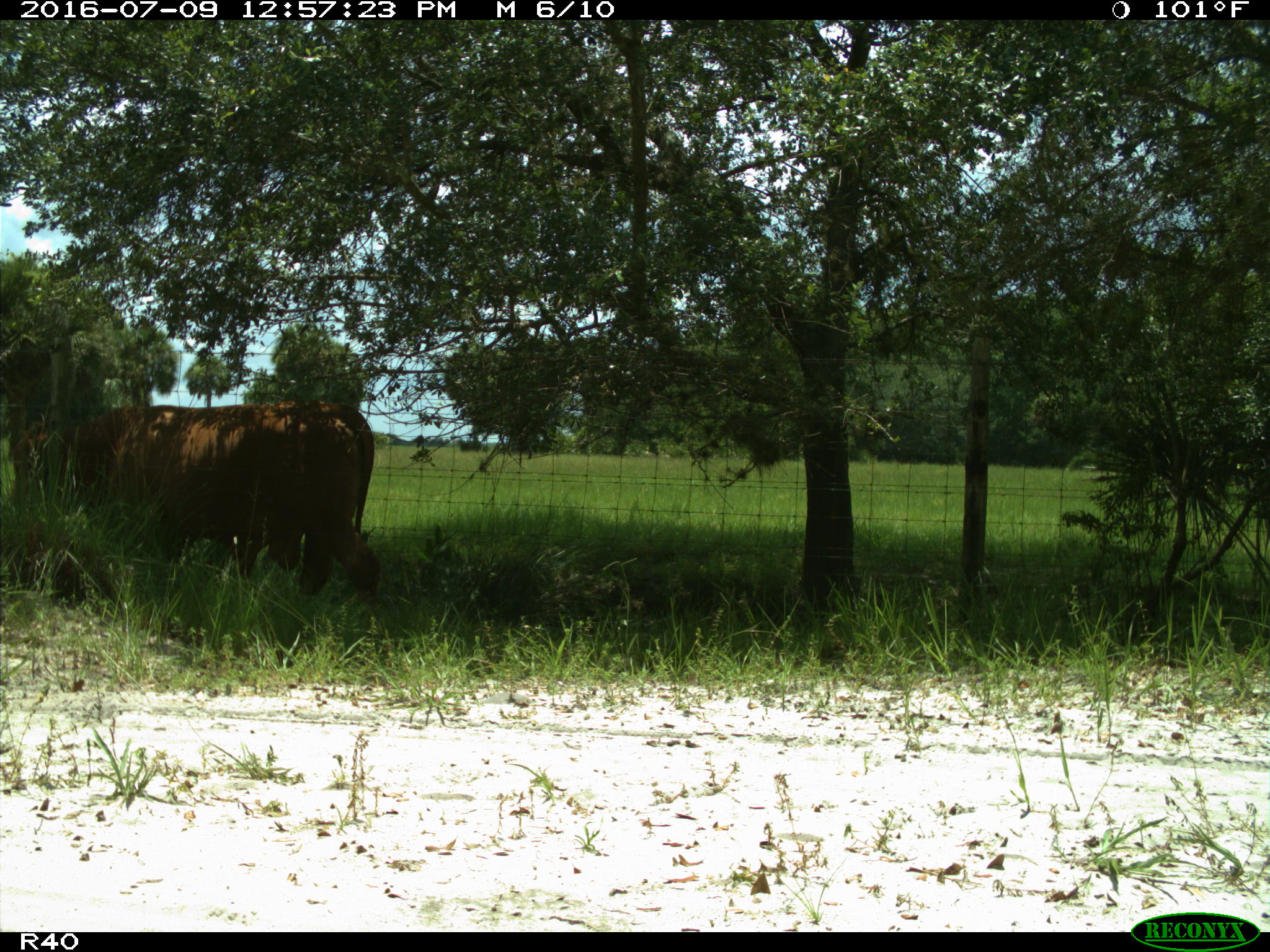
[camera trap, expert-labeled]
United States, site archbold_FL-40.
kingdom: Animalia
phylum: Chordata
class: Mammalia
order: Artiodactyla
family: Bovidae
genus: Bos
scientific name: Bos taurus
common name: domestic cow